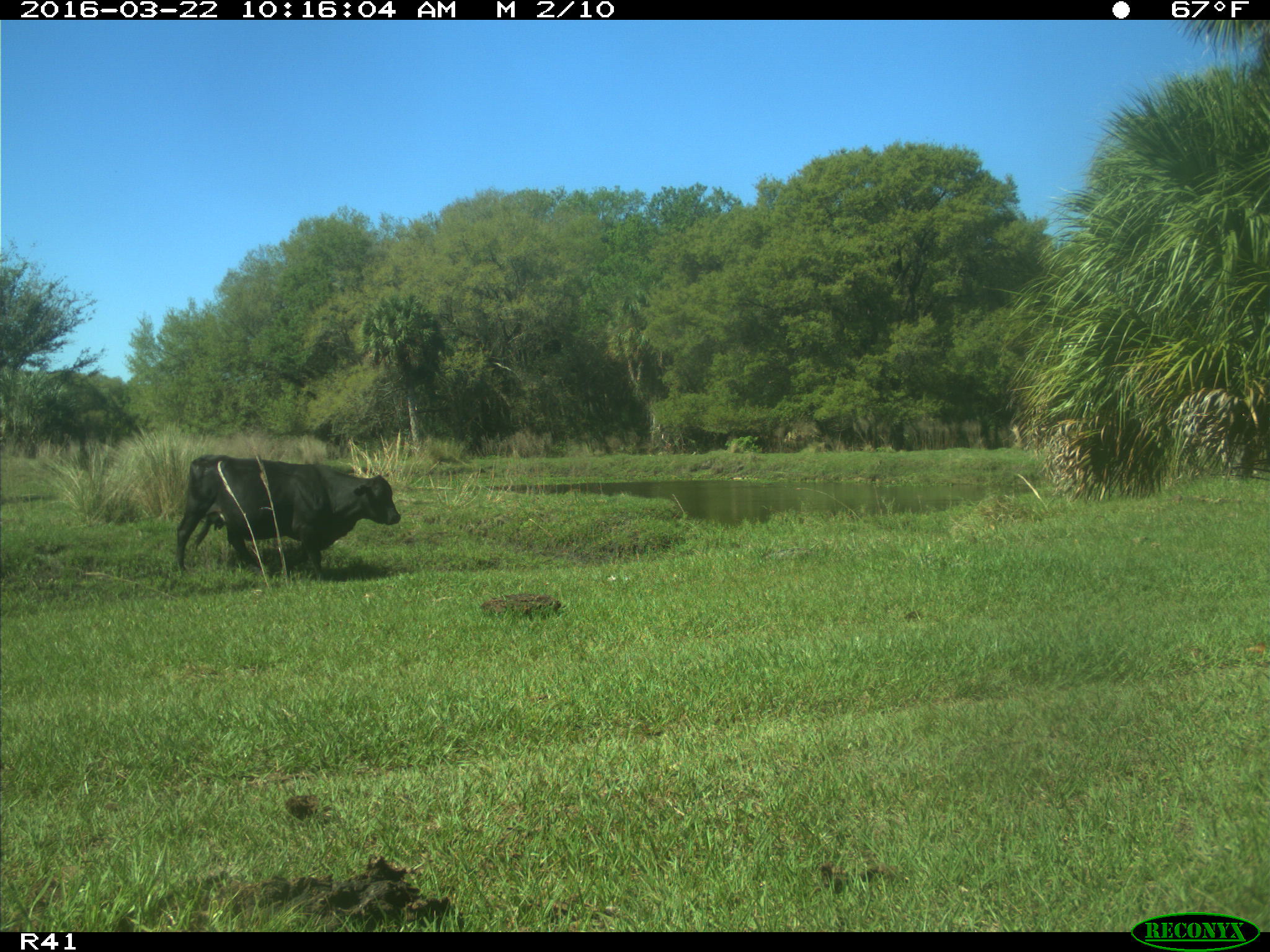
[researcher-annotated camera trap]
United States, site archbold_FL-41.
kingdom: Animalia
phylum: Chordata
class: Mammalia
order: Artiodactyla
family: Bovidae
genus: Bos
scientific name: Bos taurus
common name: domestic cow